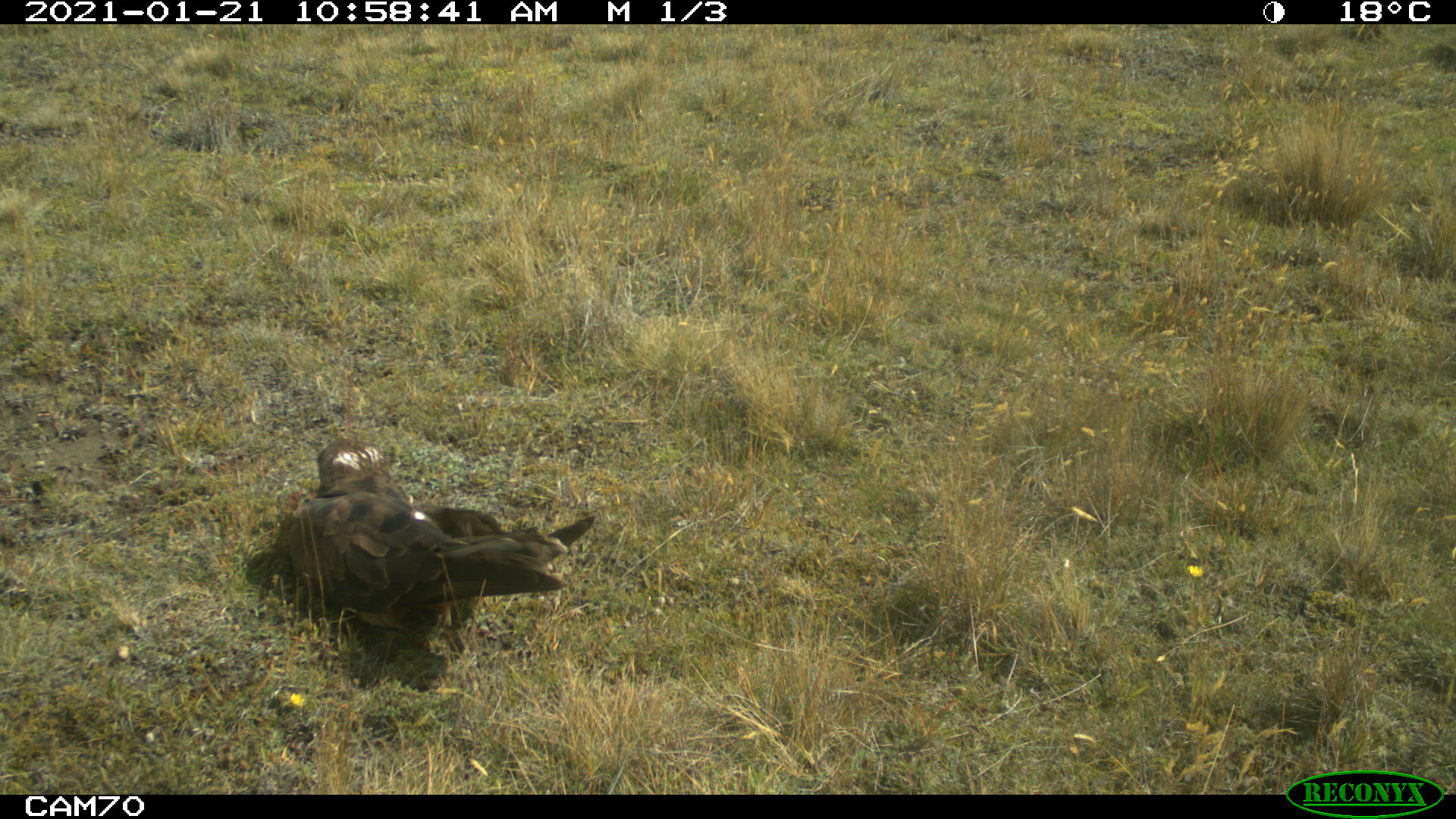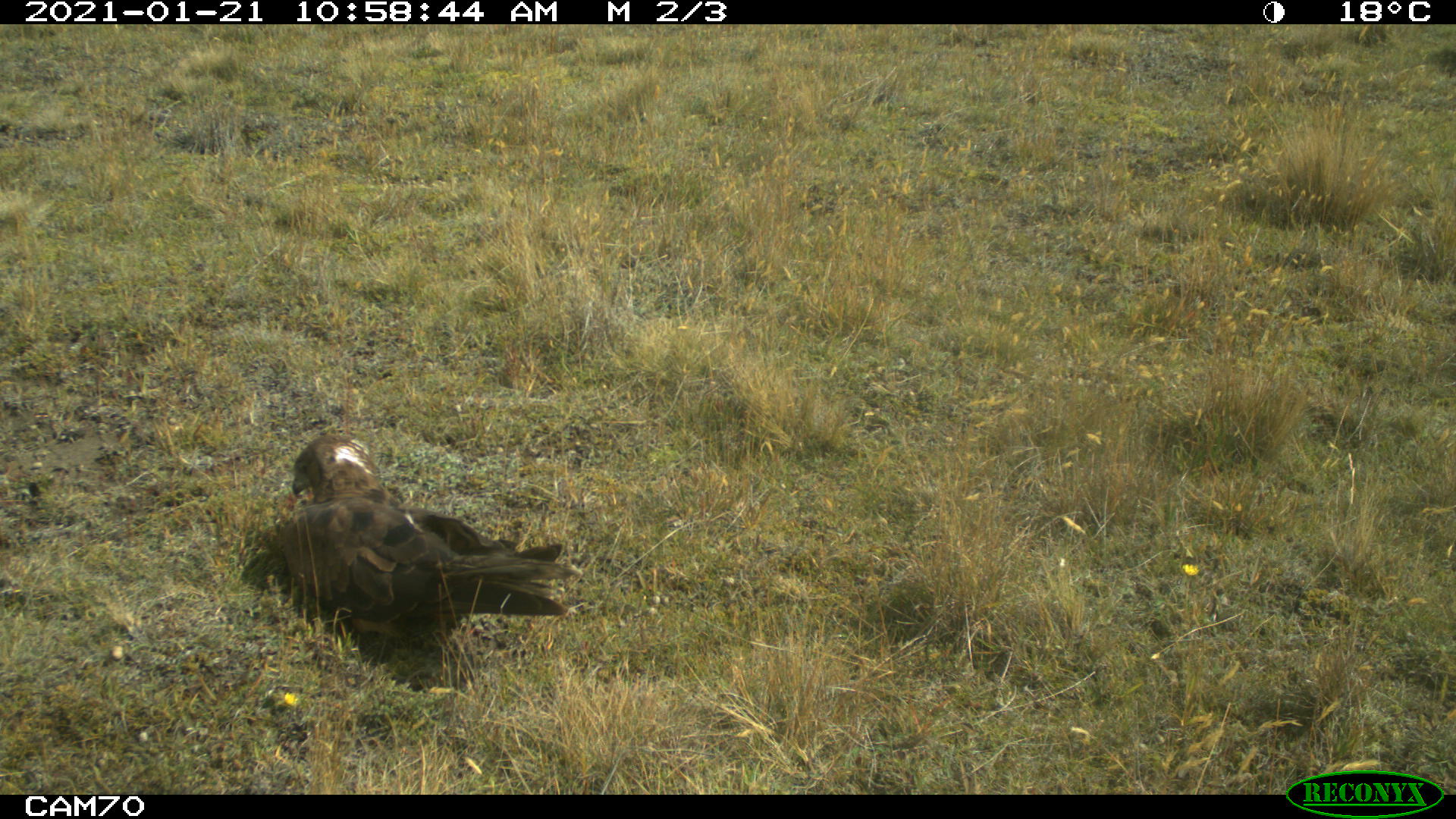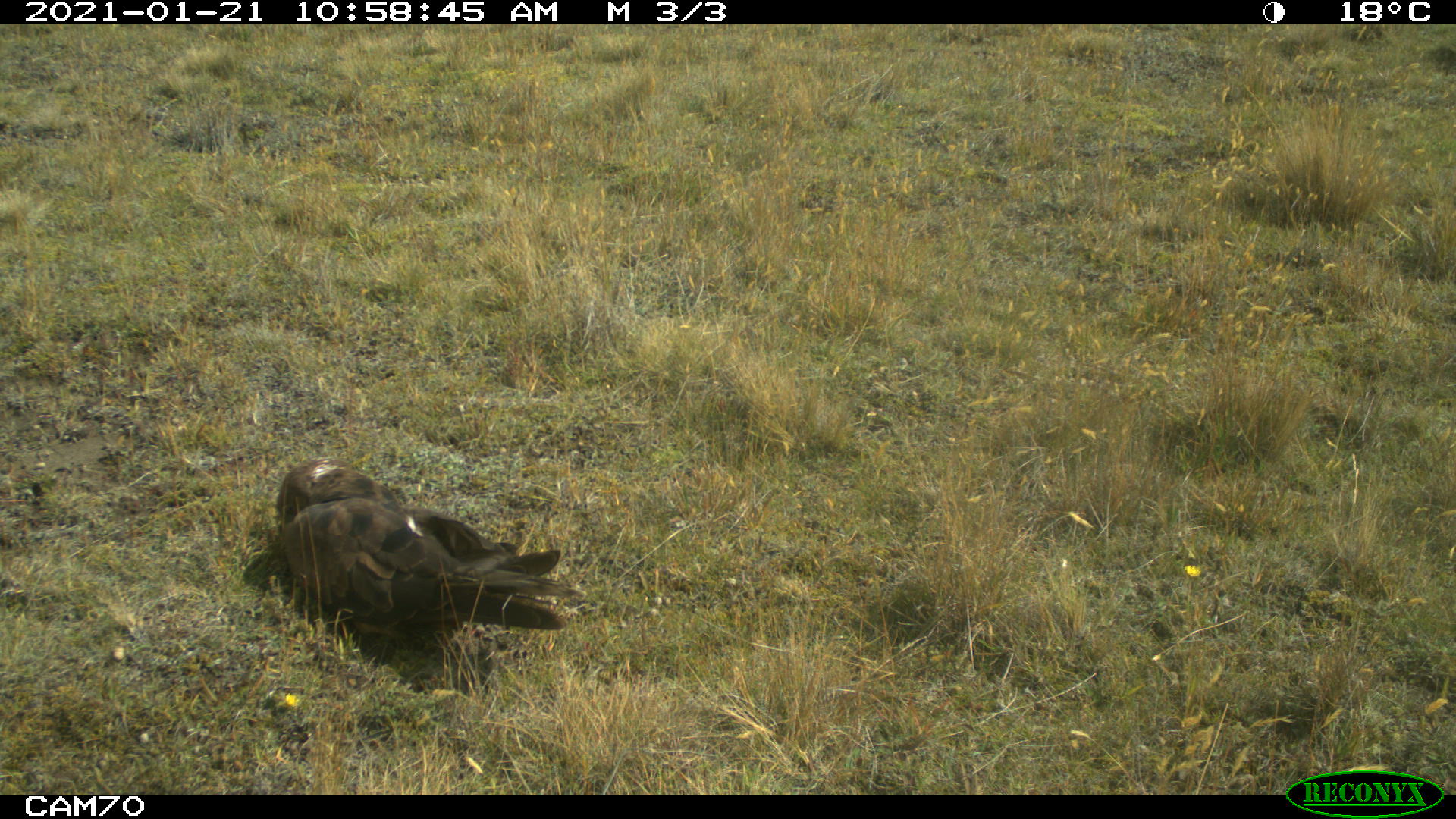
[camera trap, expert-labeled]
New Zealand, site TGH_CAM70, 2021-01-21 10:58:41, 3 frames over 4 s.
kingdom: Animalia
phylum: Chordata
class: Aves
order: Accipitriformes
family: Accipitridae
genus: Circus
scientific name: Circus approximans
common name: swamp harrier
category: harrier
Harrier (swamp harrier) (Circus approximans).